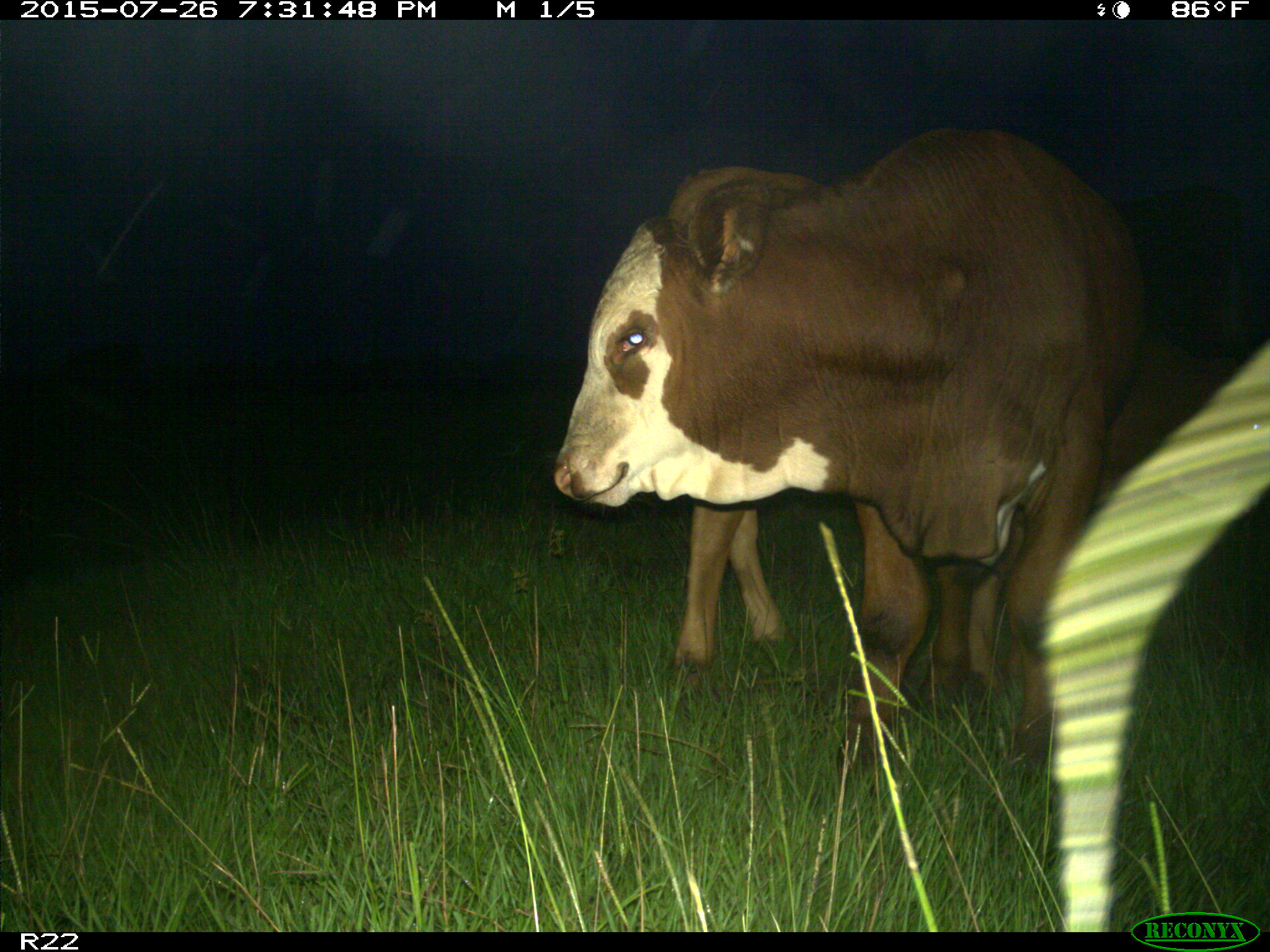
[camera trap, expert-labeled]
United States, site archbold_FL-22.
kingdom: Animalia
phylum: Chordata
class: Mammalia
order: Artiodactyla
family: Bovidae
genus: Bos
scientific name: Bos taurus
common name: domestic cow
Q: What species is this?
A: Bos taurus (domestic cow).